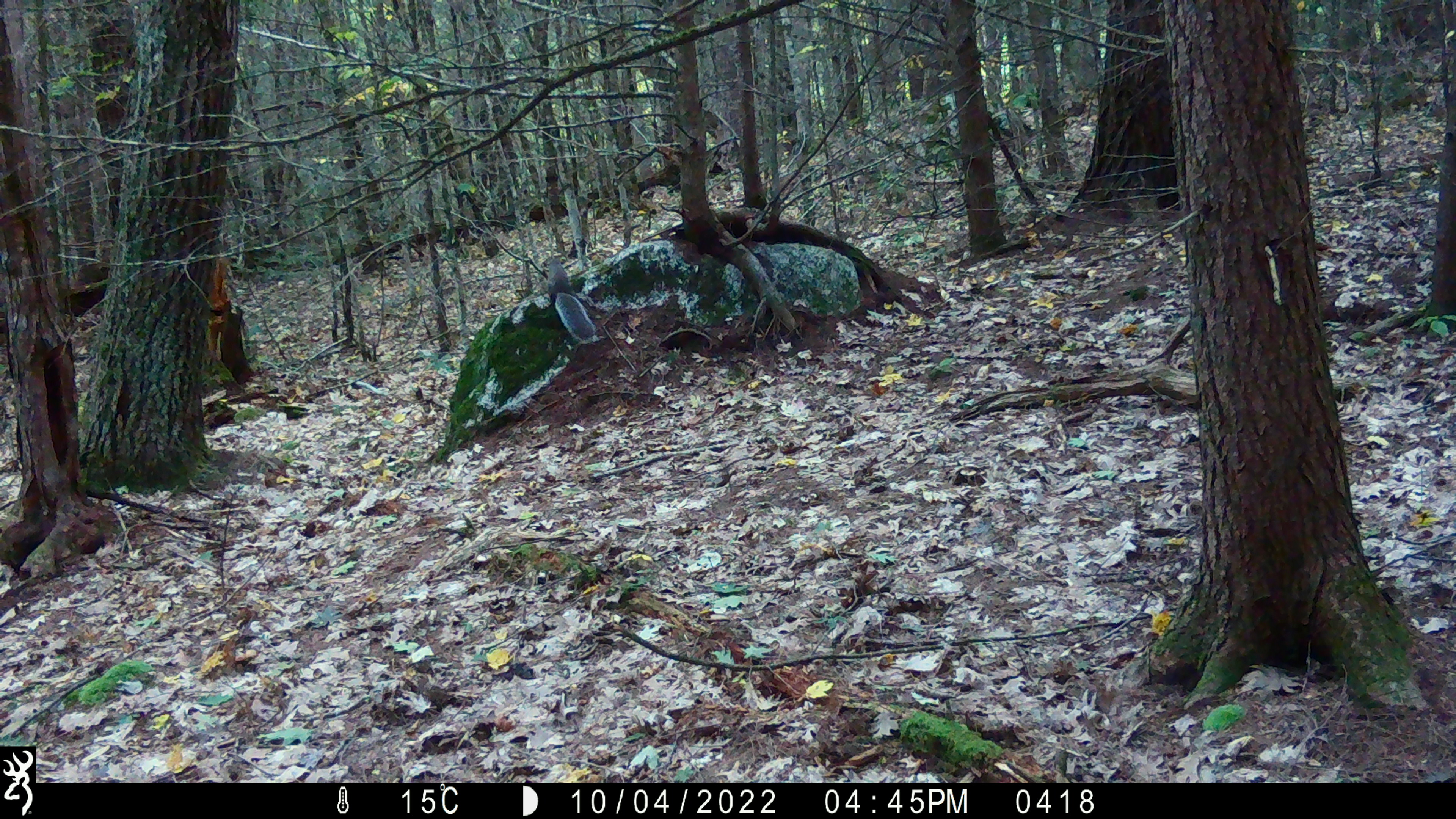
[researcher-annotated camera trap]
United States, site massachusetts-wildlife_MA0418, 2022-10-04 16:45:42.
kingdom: Animalia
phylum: Chordata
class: Mammalia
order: Rodentia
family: Sciuridae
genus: Sciurus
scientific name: Sciurus carolinensis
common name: gray squirrel